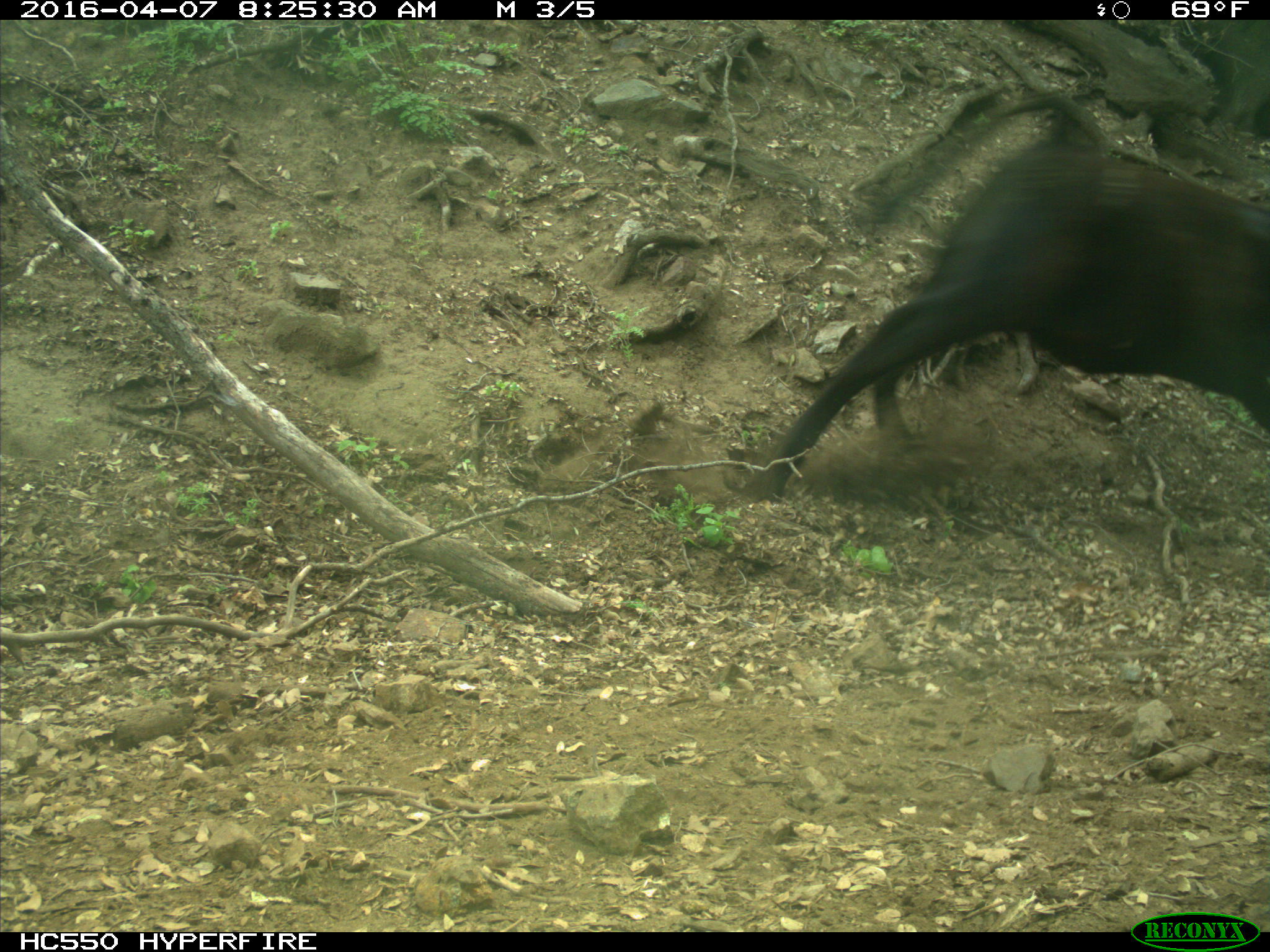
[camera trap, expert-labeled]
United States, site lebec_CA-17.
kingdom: Animalia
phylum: Chordata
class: Mammalia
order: Artiodactyla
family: Bovidae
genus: Bos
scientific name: Bos taurus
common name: domestic cow